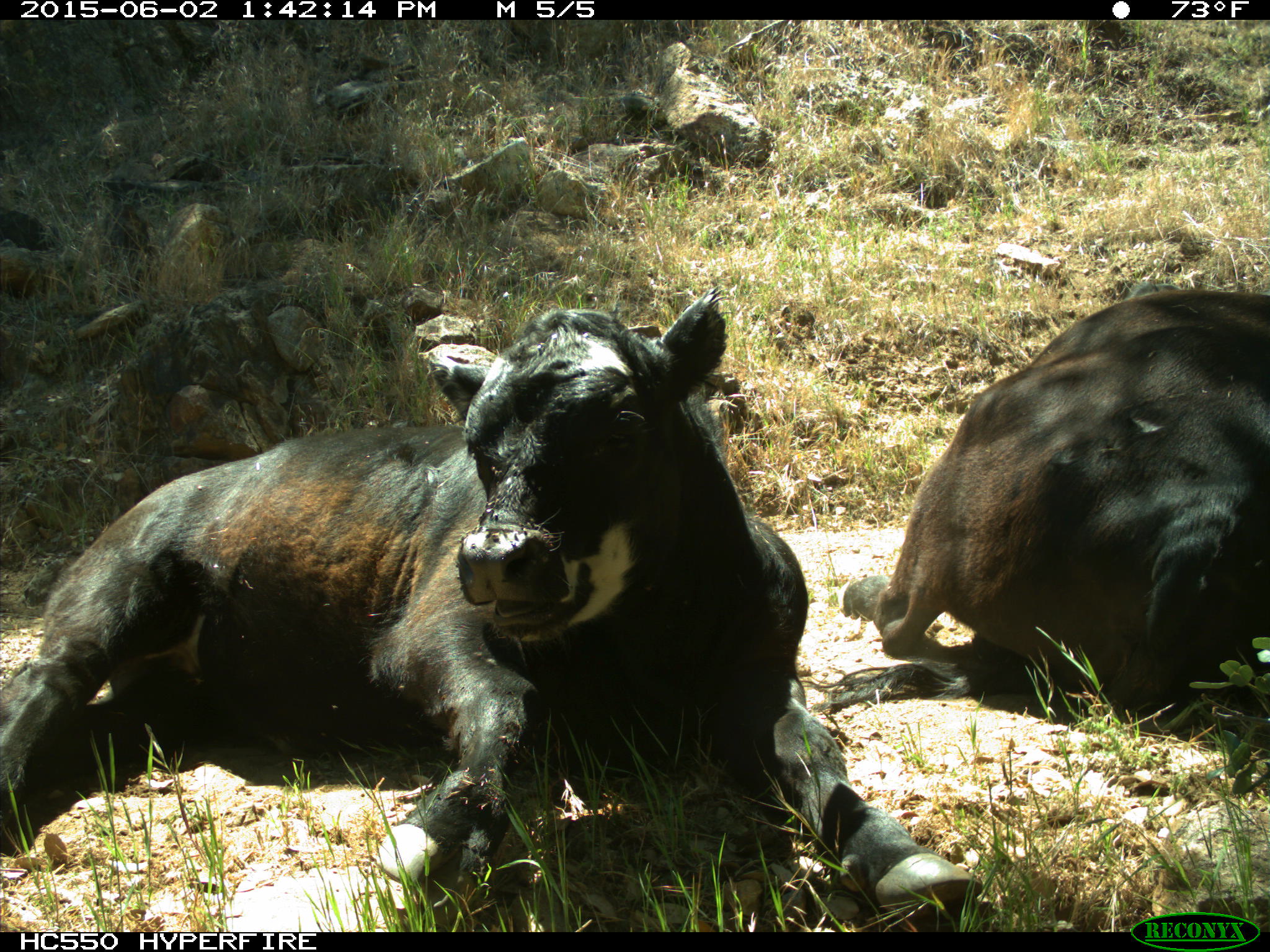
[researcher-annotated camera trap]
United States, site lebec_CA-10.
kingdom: Animalia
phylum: Chordata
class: Mammalia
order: Artiodactyla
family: Bovidae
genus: Bos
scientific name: Bos taurus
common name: domestic cow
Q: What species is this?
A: Bos taurus (domestic cow).